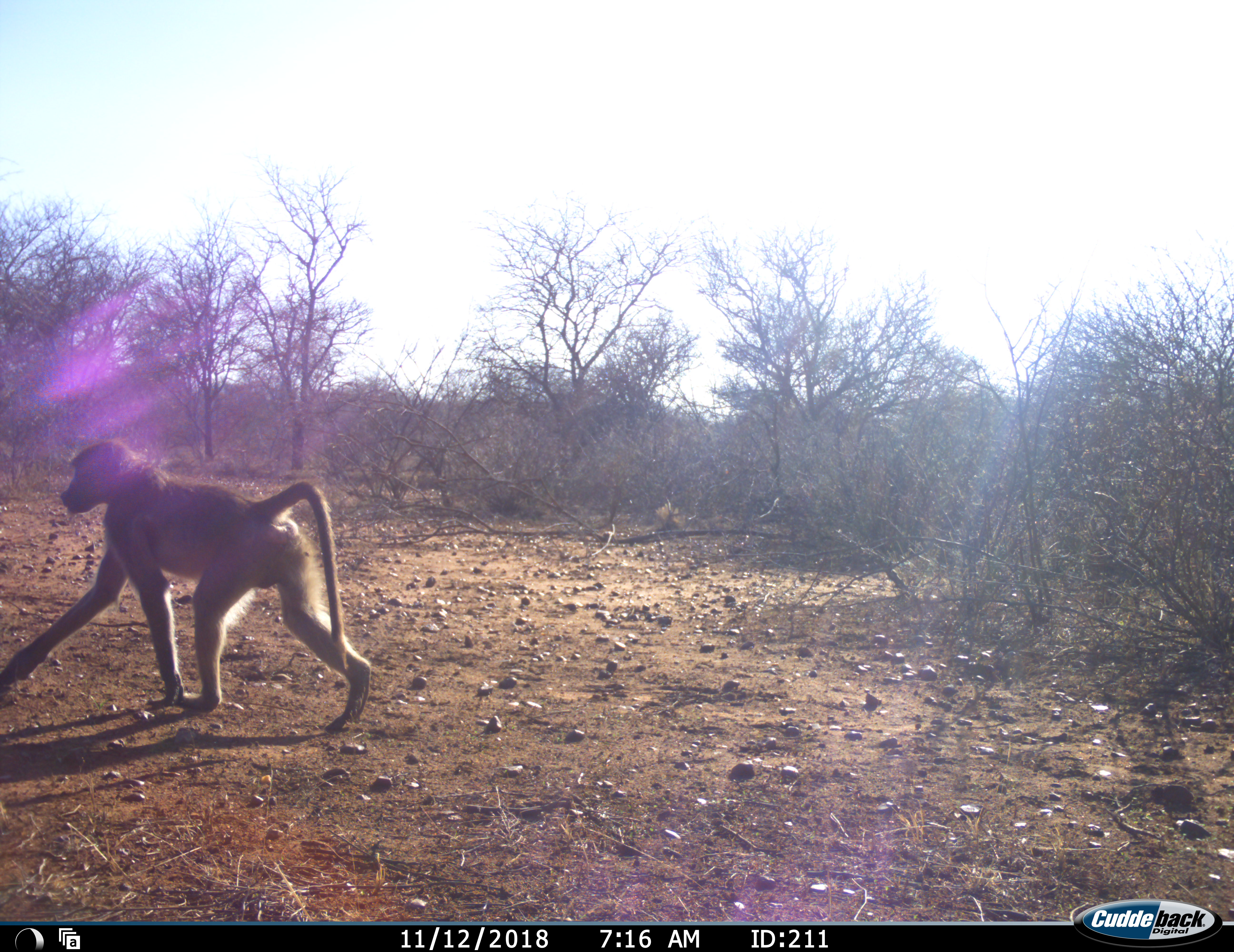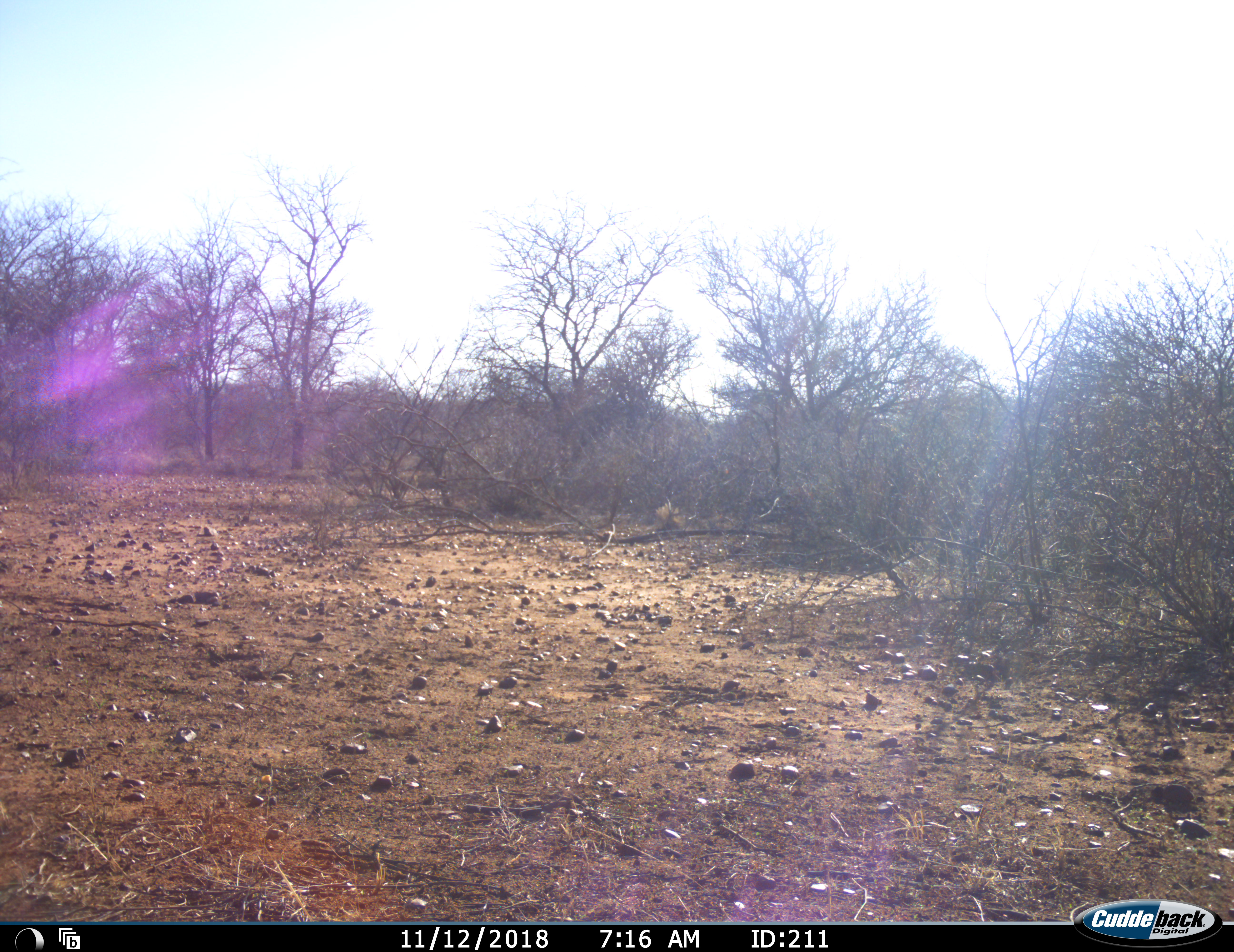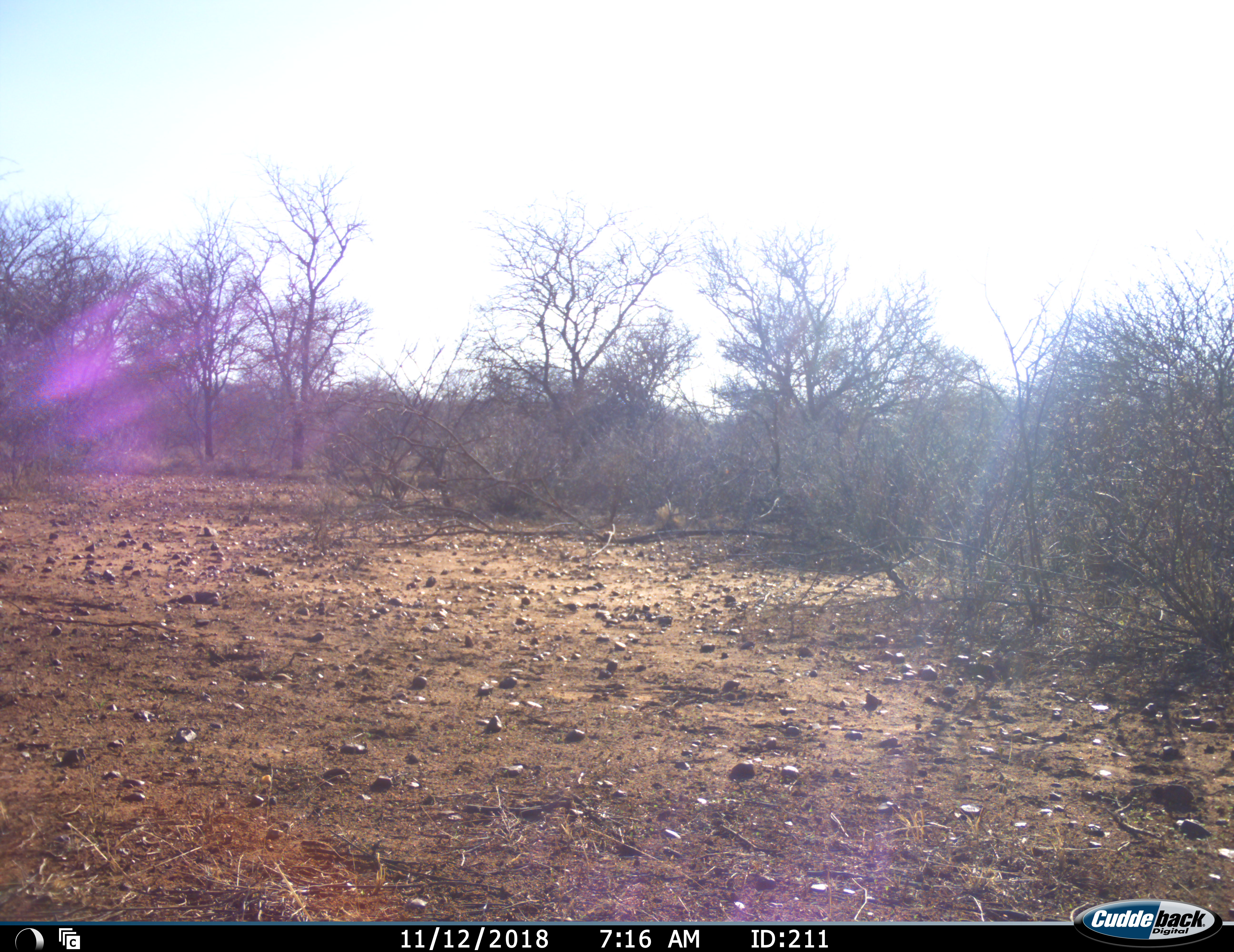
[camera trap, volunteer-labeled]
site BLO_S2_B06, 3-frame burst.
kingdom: Animalia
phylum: Chordata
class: Mammalia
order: Primates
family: Cercopithecidae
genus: Papio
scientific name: Papio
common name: baboon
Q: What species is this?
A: Baboon (Papio).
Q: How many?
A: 1.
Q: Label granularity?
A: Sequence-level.